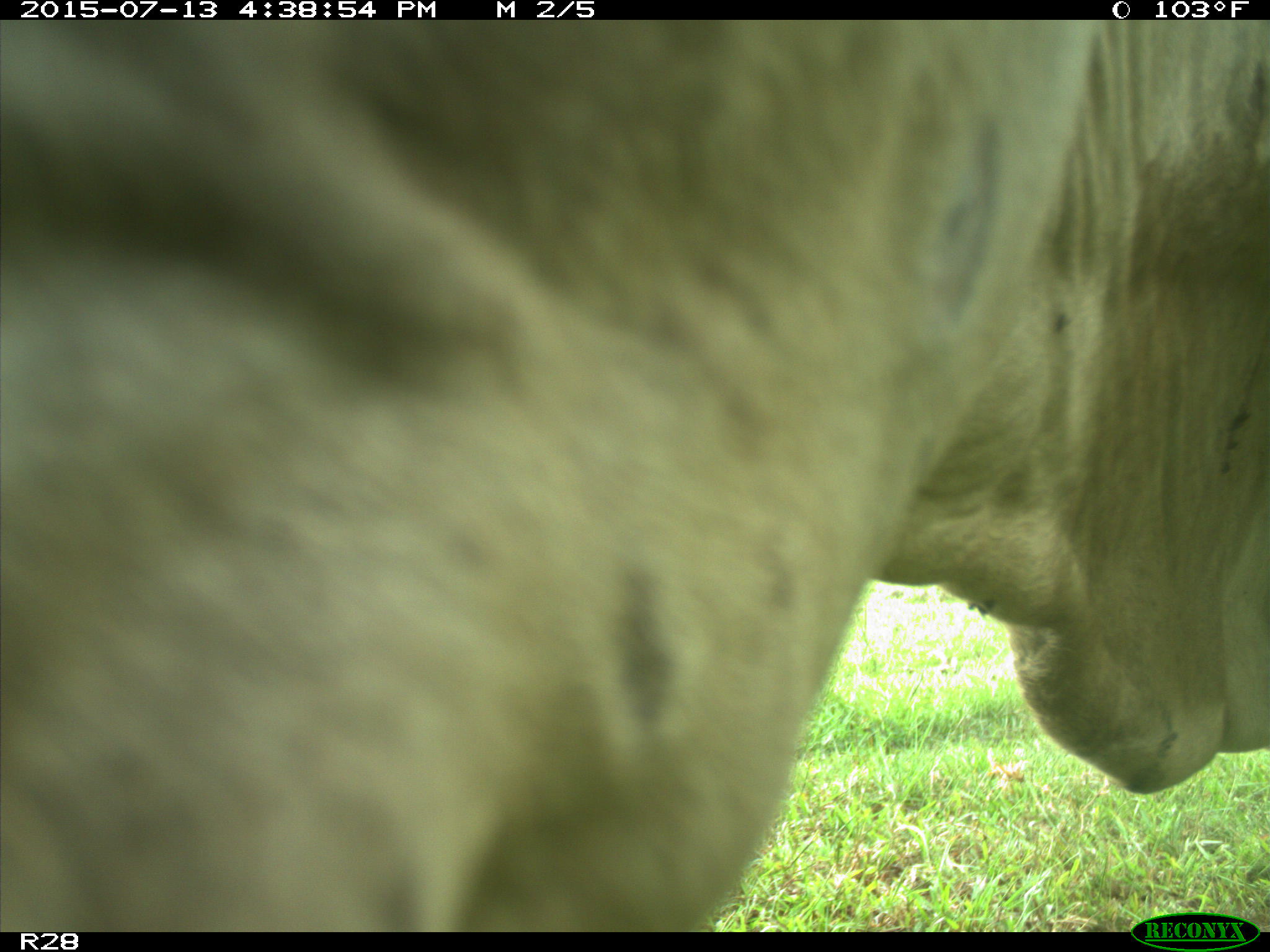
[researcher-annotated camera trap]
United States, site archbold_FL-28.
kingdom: Animalia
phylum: Chordata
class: Mammalia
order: Artiodactyla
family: Bovidae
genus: Bos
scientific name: Bos taurus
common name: domestic cow